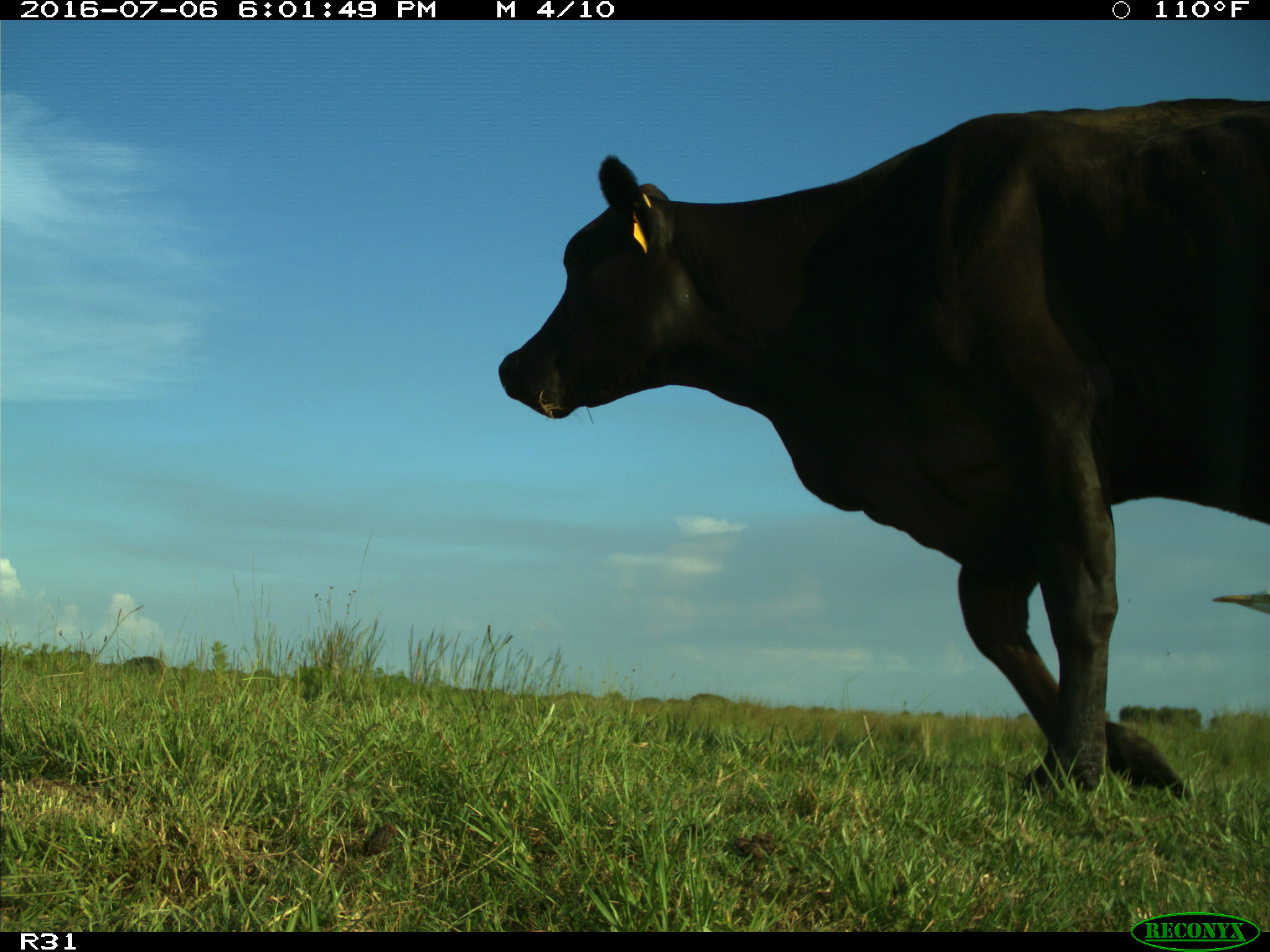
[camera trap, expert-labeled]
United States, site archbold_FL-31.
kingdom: Animalia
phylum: Chordata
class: Mammalia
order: Artiodactyla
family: Bovidae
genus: Bos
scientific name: Bos taurus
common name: domestic cow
Bos taurus (domestic cow).